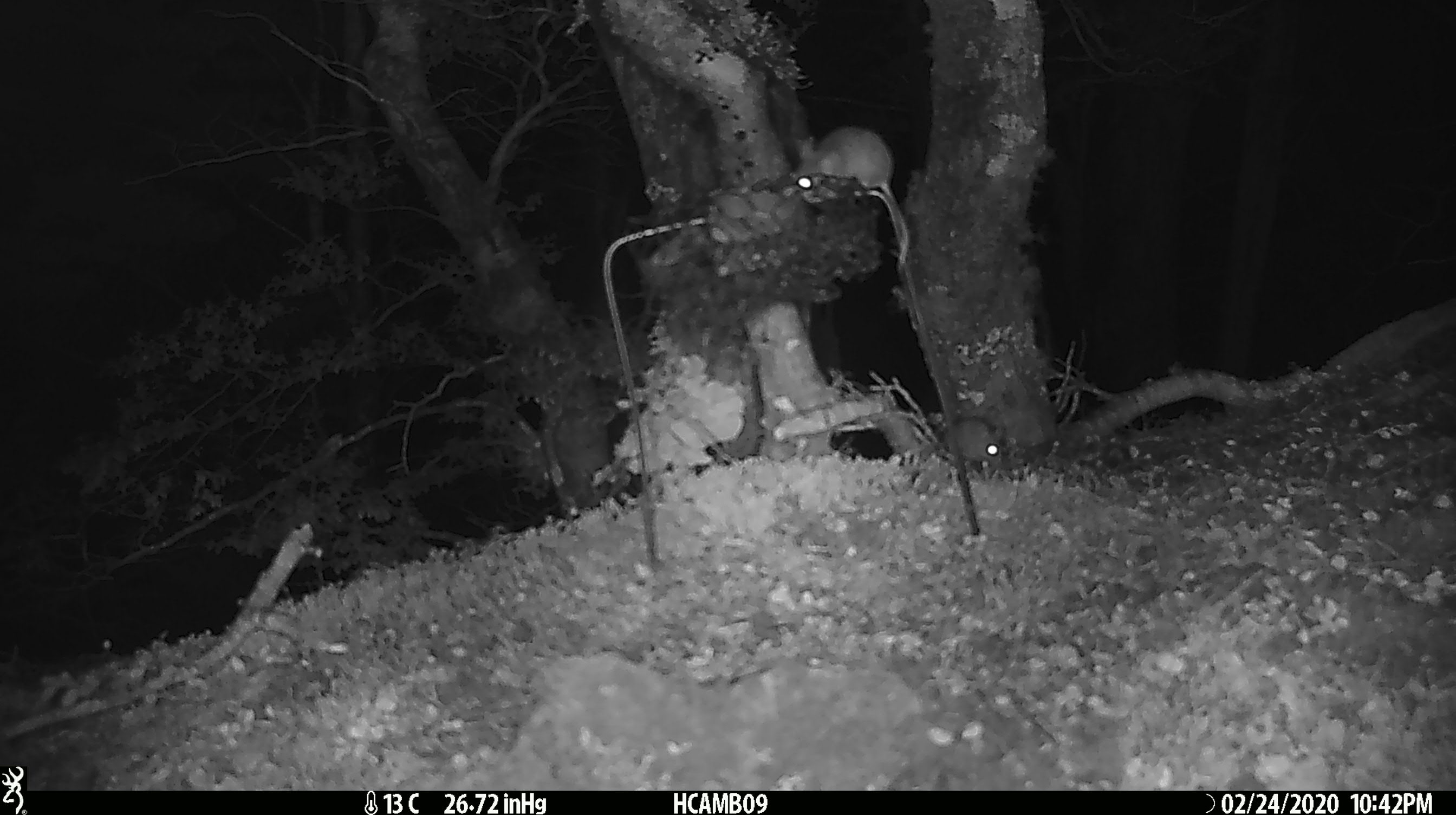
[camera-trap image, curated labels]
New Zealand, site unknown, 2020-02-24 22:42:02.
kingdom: Animalia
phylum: Chordata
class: Mammalia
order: Rodentia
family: Muridae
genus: Mus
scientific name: Mus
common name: mouse